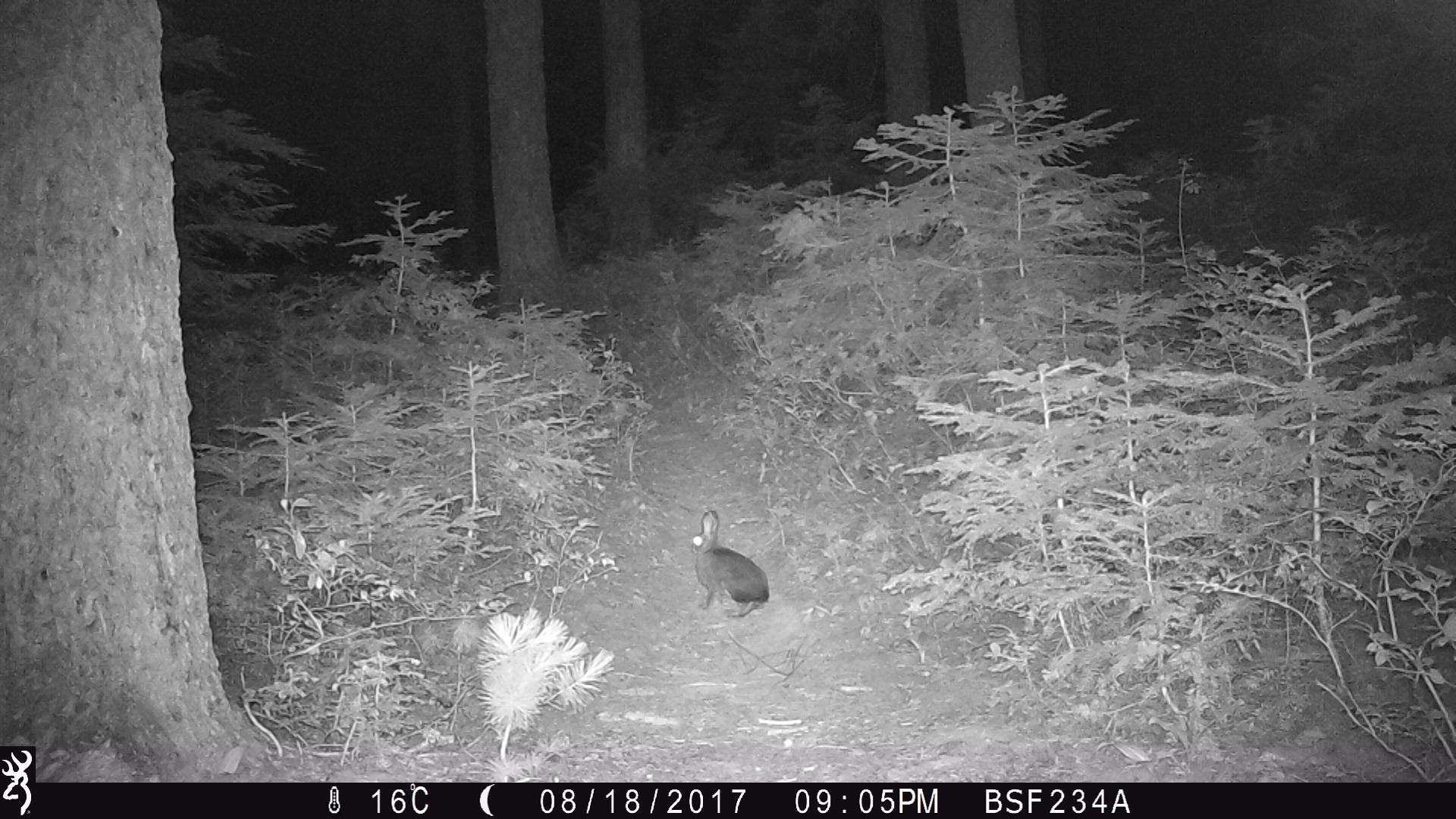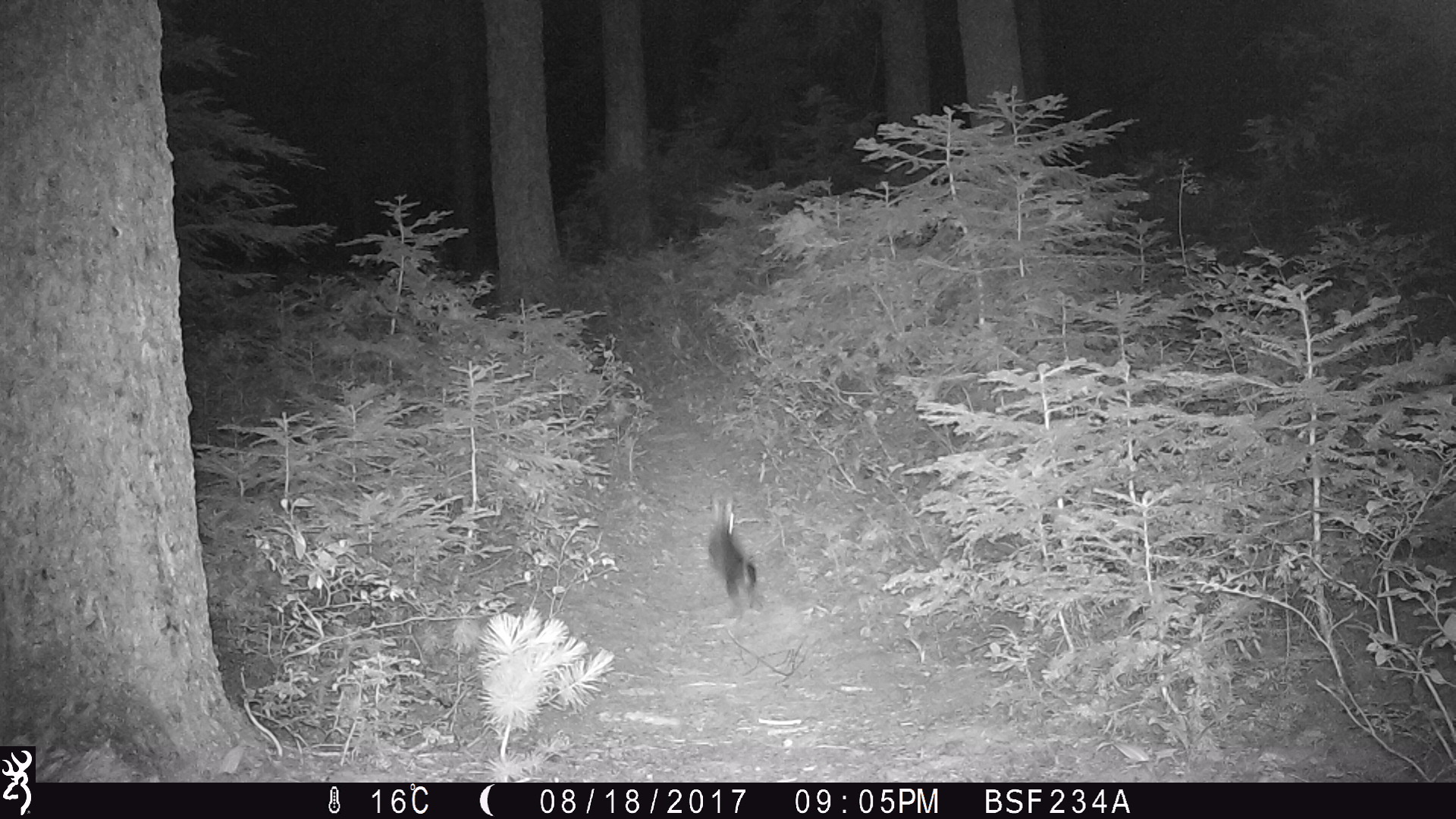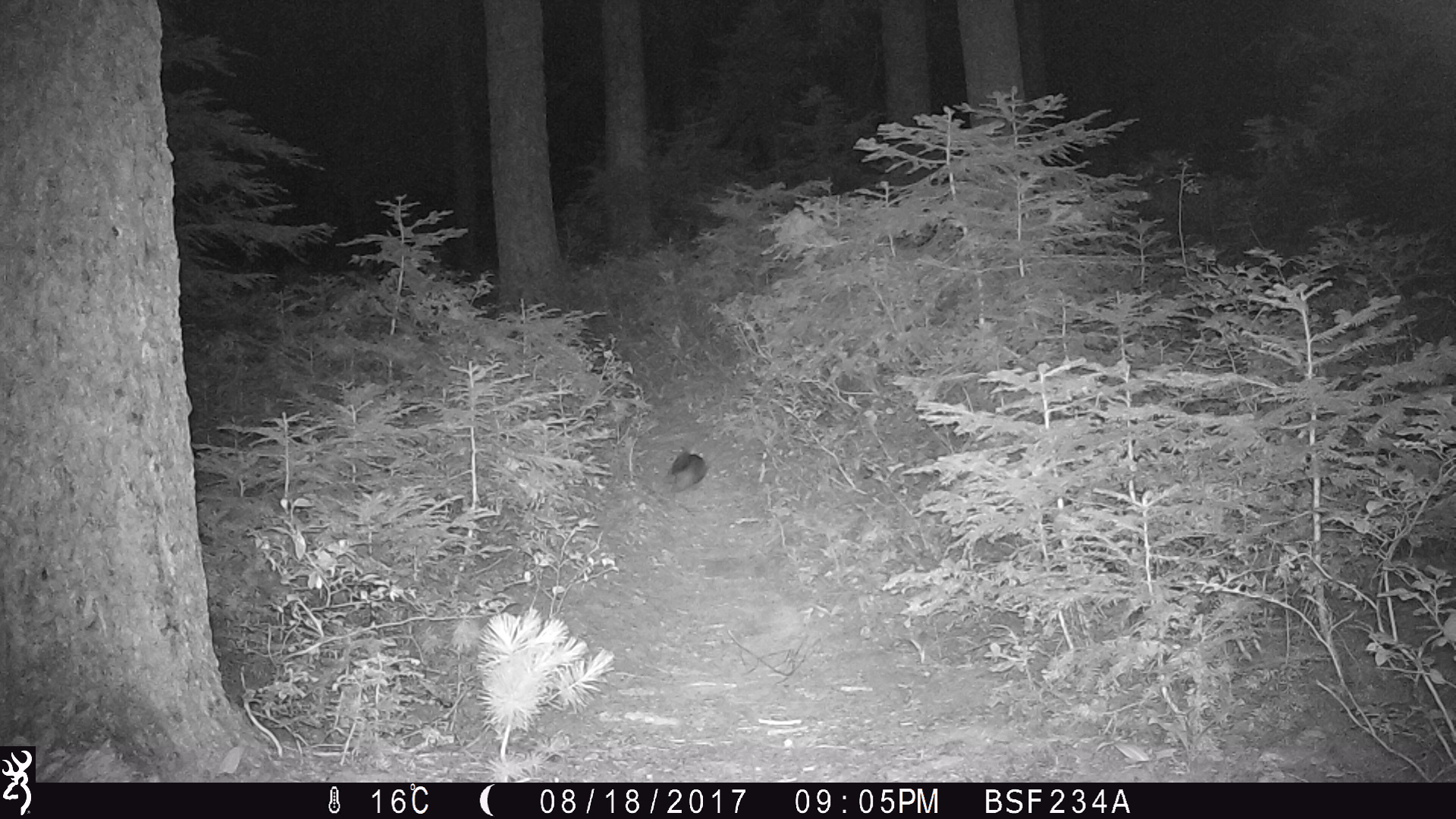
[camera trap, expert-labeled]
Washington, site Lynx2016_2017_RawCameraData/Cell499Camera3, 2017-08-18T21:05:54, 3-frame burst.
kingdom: Animalia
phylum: Chordata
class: Mammalia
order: Lagomorpha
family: Leporidae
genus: Lepus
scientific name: Lepus americanus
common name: snowshoe hare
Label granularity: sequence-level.